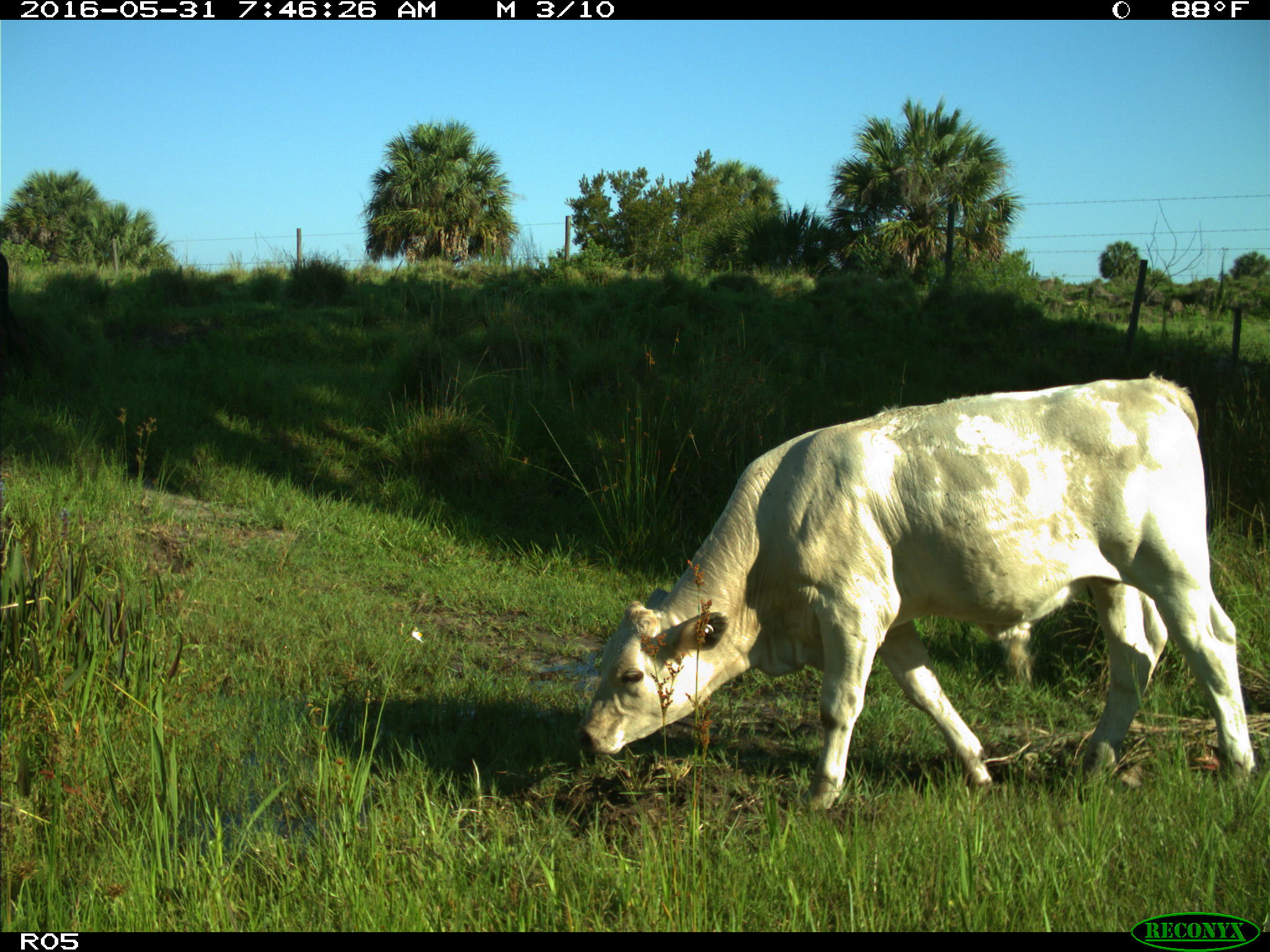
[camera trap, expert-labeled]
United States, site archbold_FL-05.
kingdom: Animalia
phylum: Chordata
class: Mammalia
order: Artiodactyla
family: Bovidae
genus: Bos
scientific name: Bos taurus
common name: domestic cow